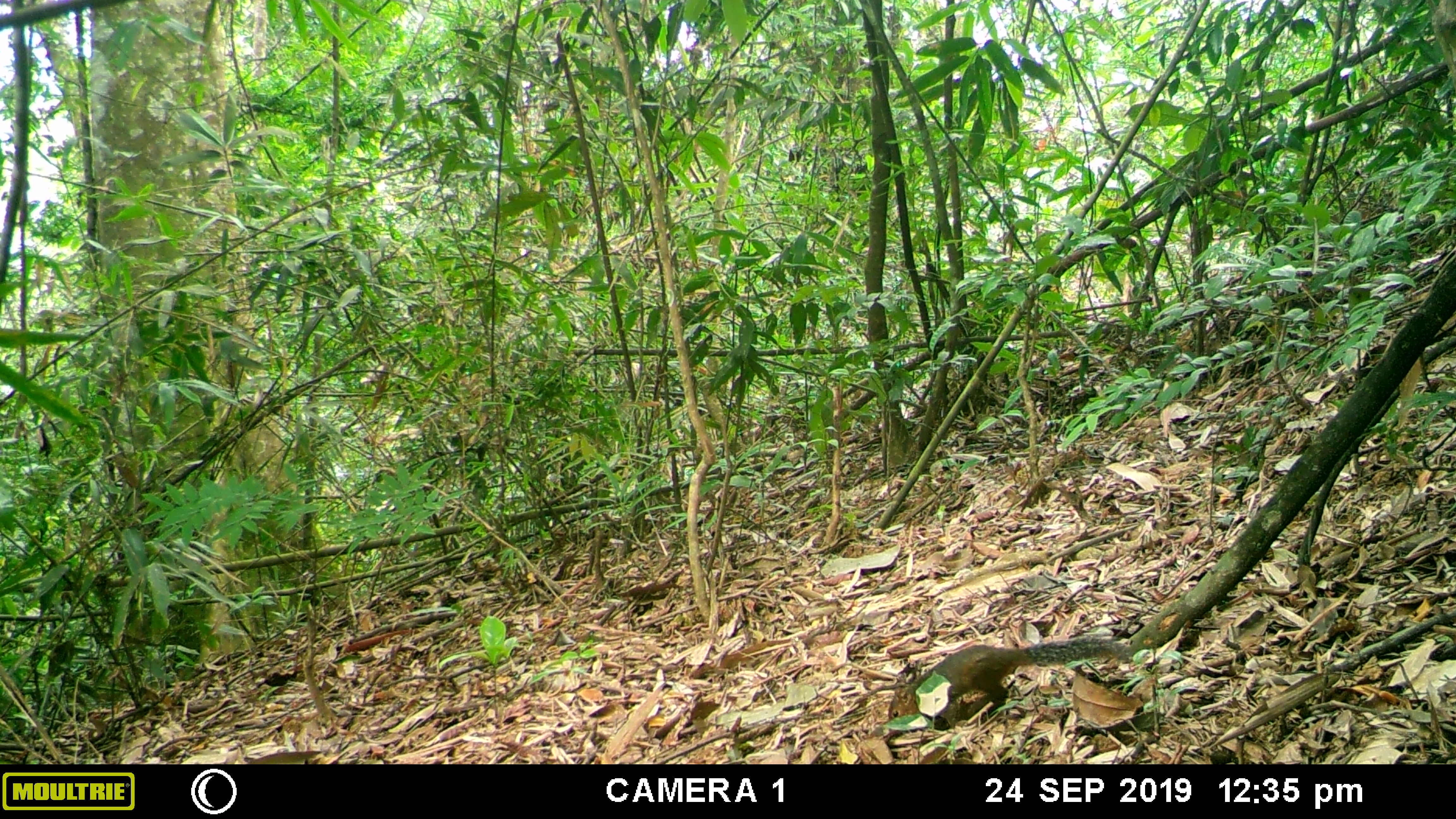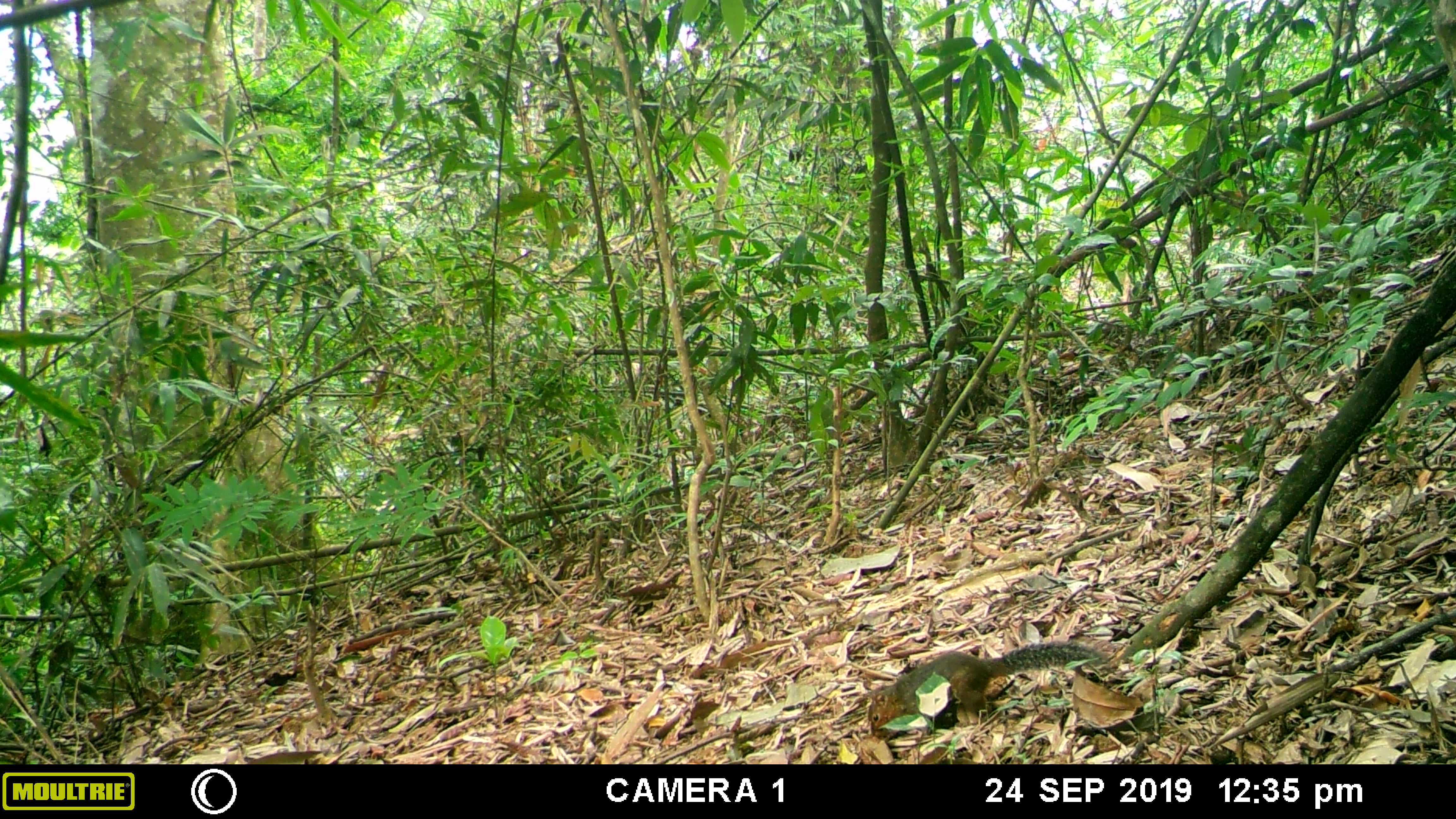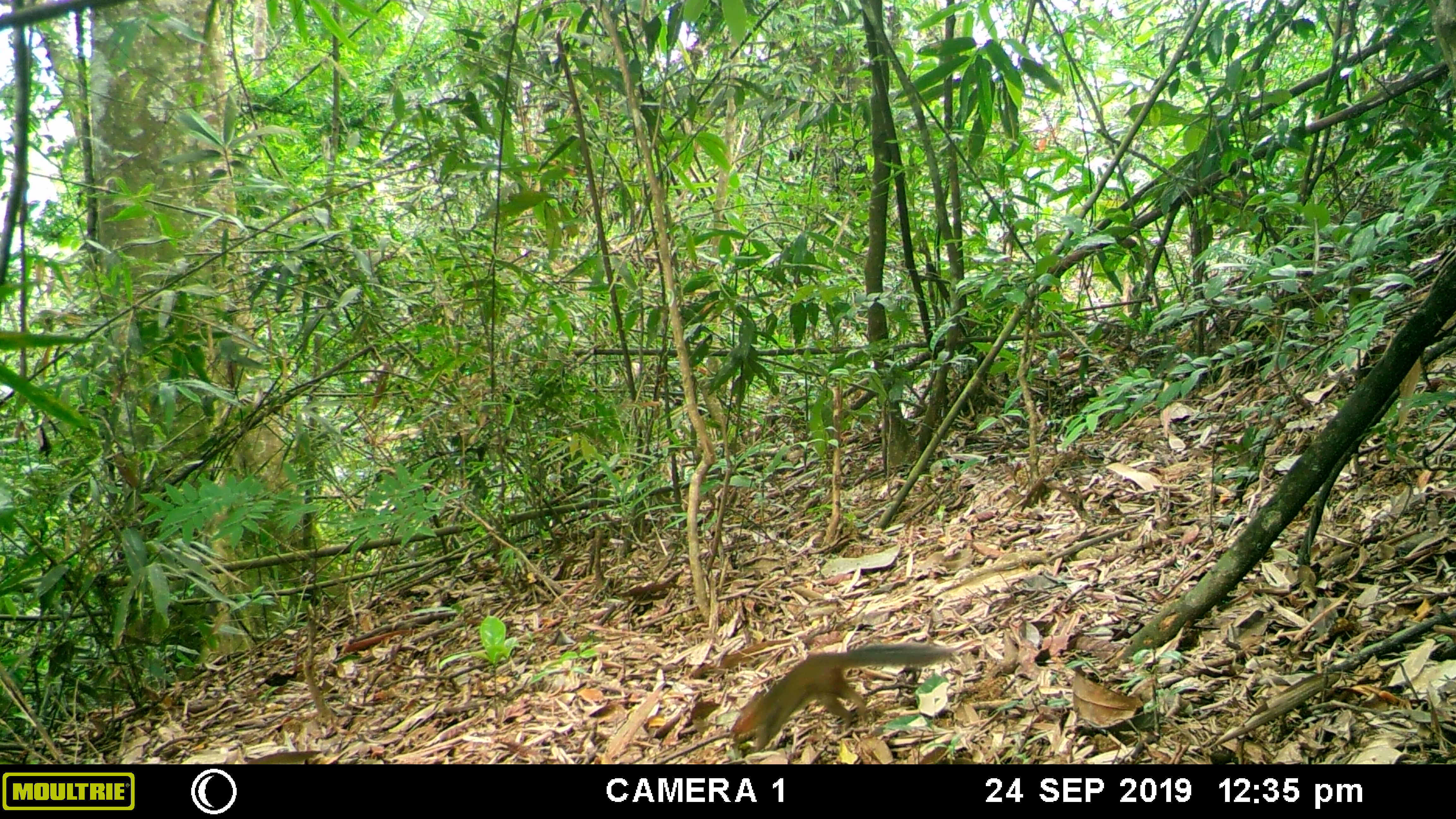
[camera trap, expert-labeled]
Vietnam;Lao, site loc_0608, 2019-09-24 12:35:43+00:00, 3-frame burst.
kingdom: Animalia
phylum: Chordata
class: Mammalia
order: Rodentia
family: Sciuridae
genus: Dremomys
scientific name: Dremomys rufigenis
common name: red-cheeked squirrel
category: red cheeked squirrel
Red cheeked squirrel (red-cheeked squirrel) (Dremomys rufigenis). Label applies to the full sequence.